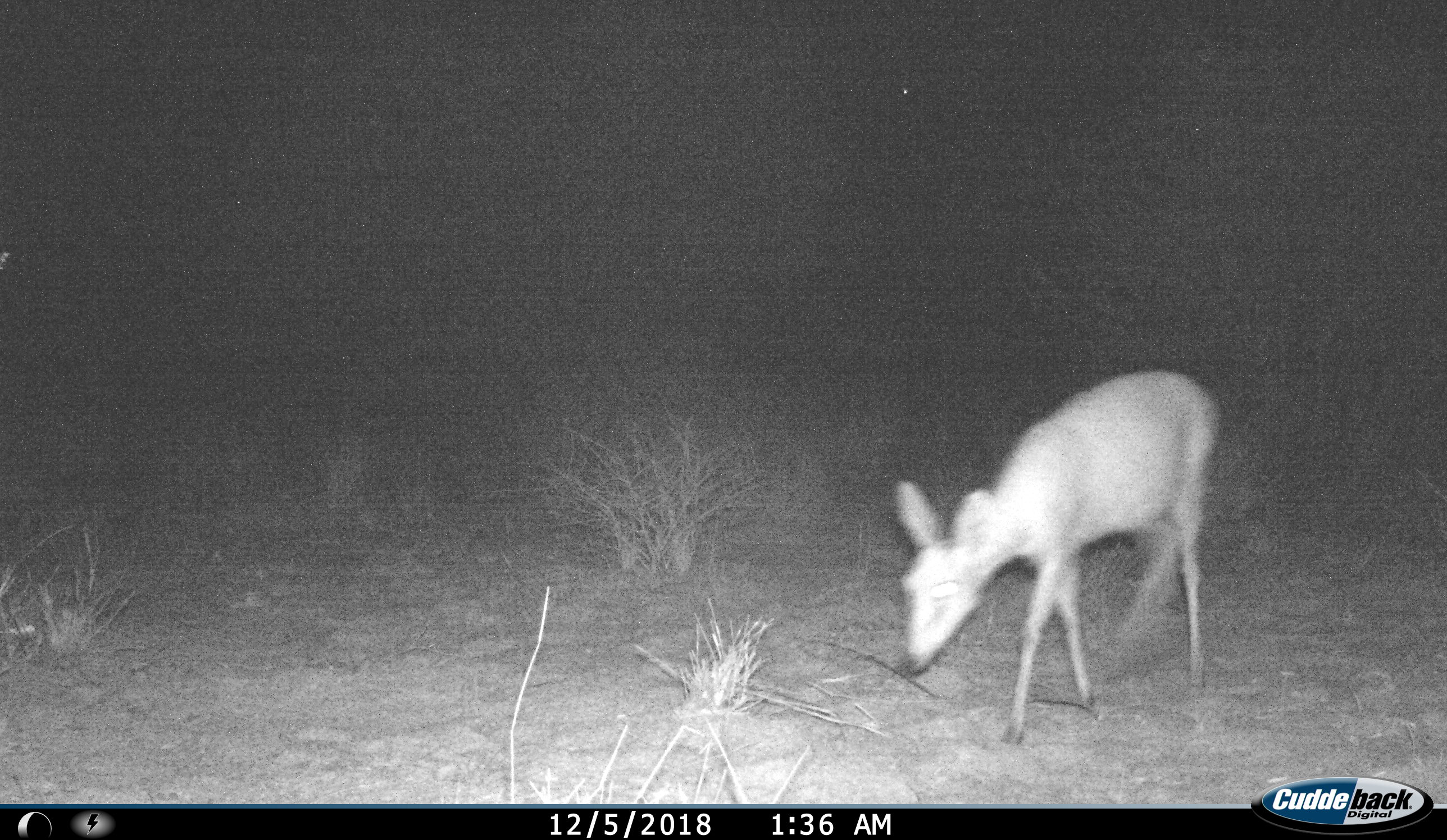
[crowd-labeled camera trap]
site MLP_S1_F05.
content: unidentified animal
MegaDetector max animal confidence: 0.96